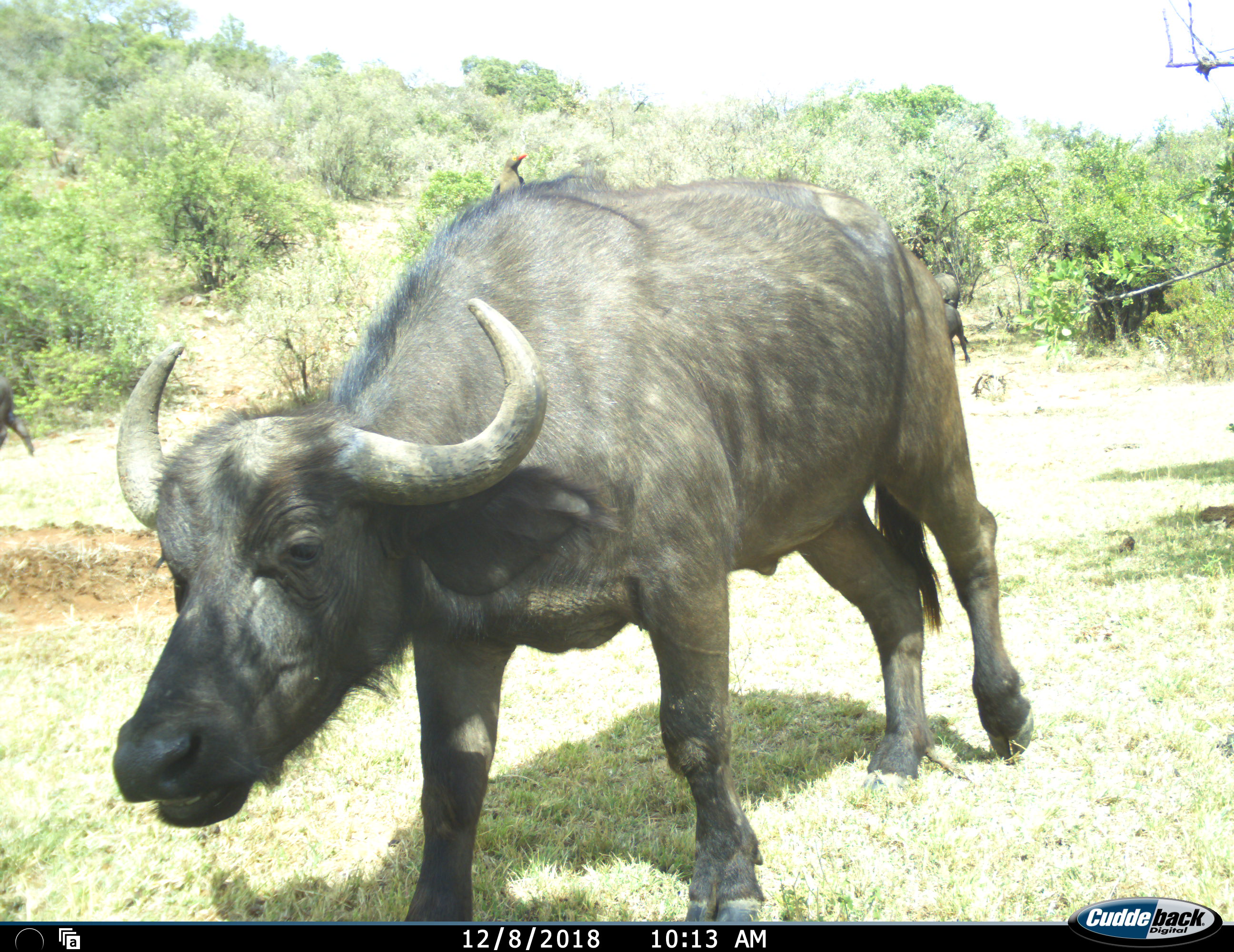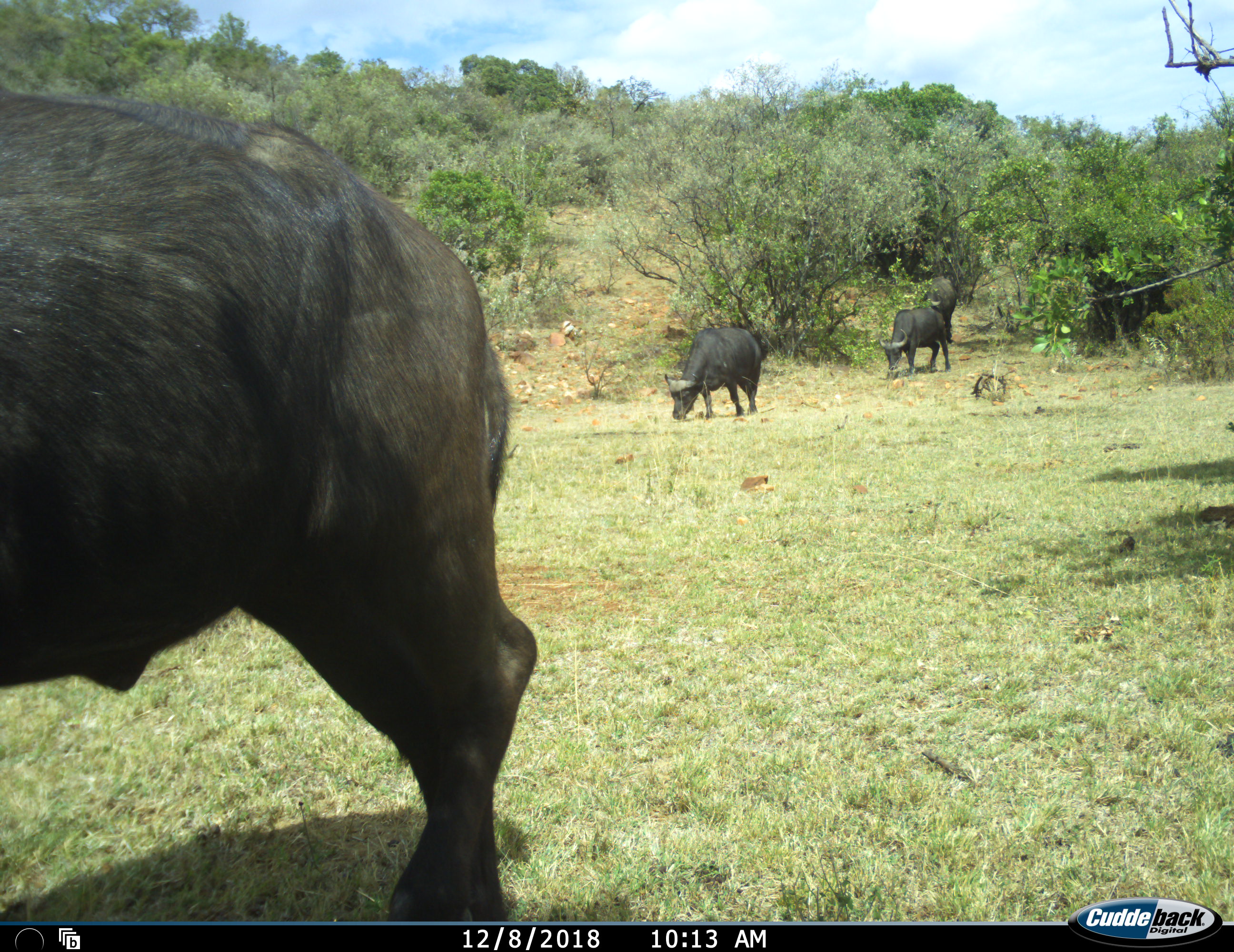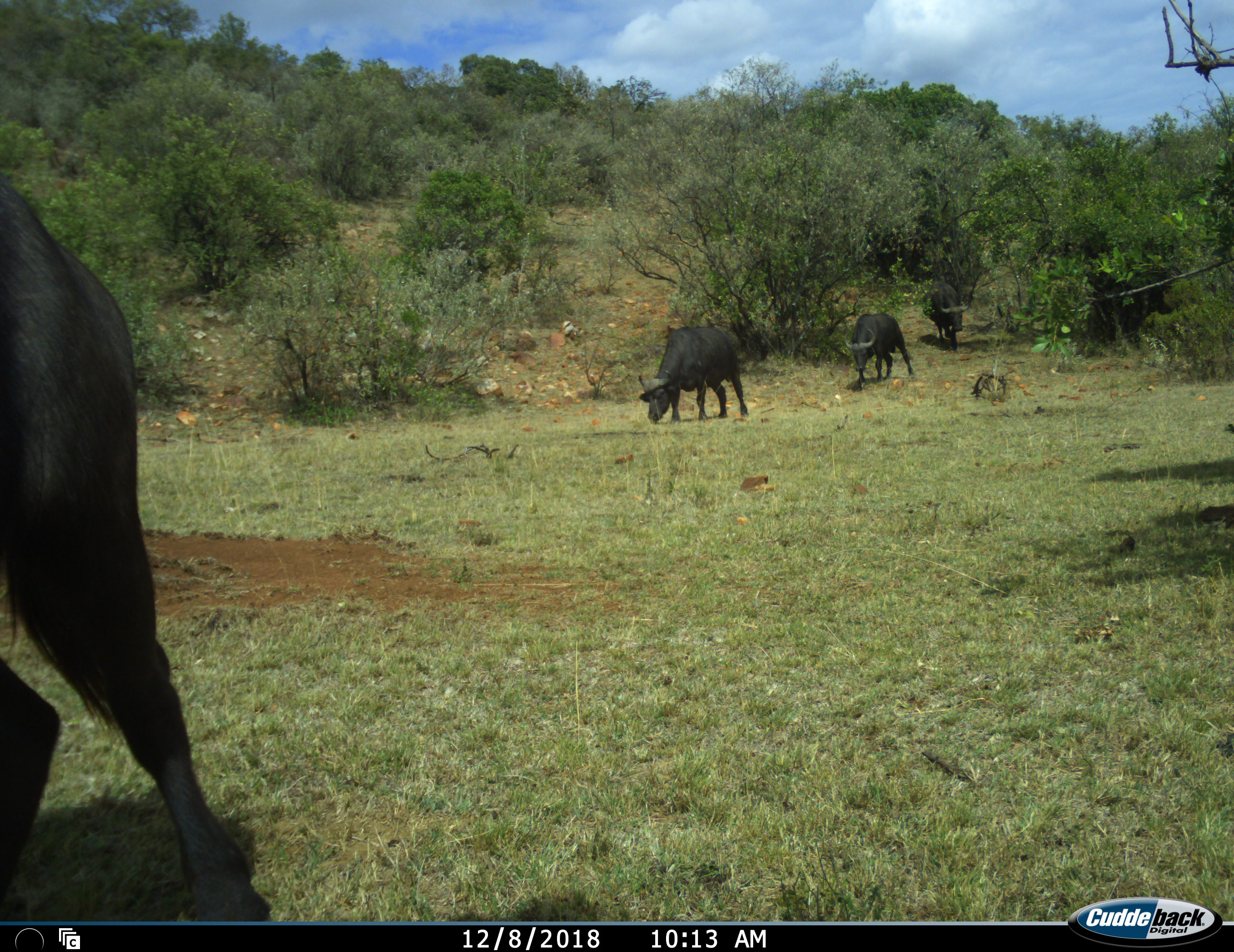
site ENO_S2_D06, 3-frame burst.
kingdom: Animalia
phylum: Chordata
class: Mammalia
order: Artiodactyla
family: Bovidae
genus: Syncerus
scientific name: Syncerus caffer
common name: african buffalo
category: buffalo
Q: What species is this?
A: Buffalo (african buffalo) (Syncerus caffer).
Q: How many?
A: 4.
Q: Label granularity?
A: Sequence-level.